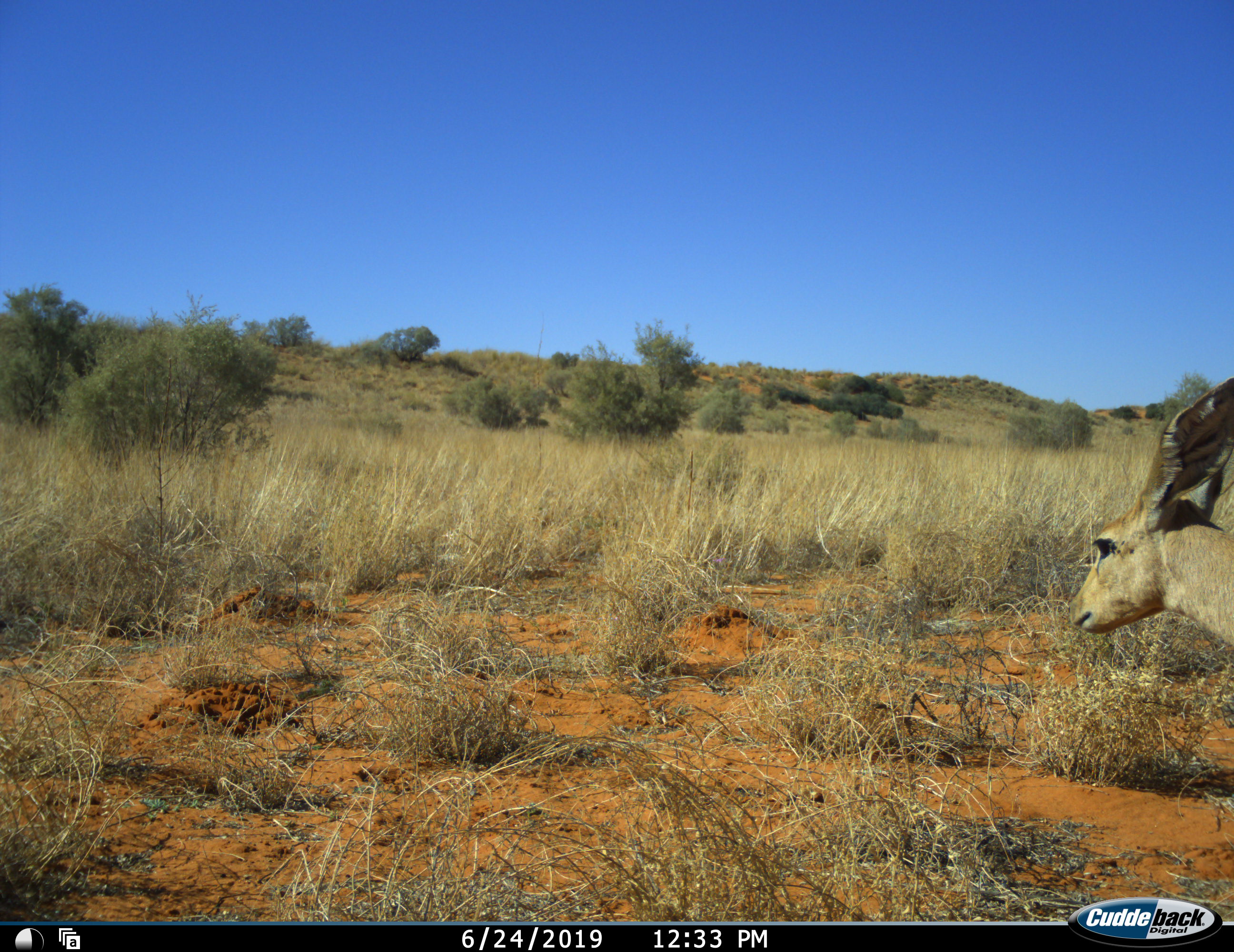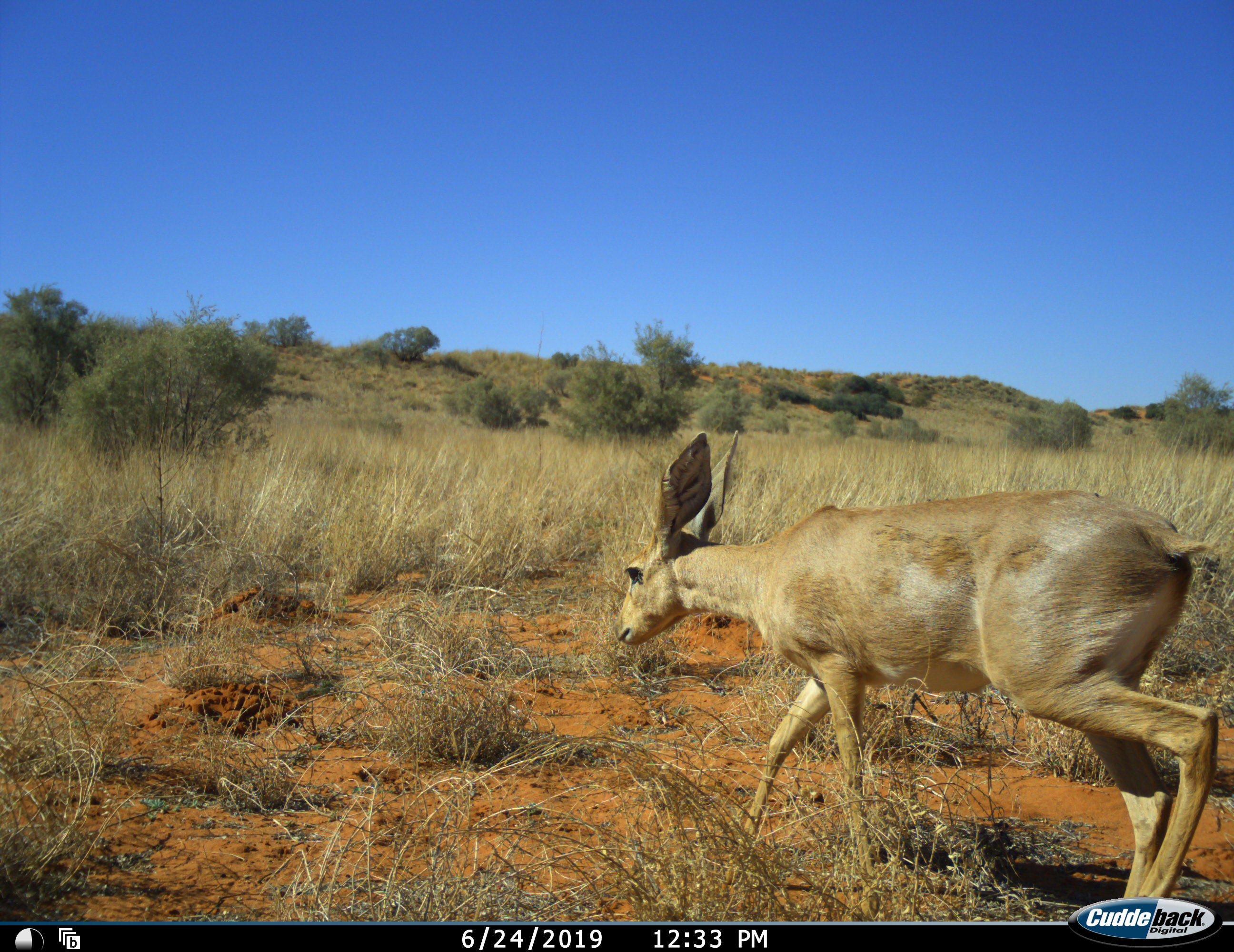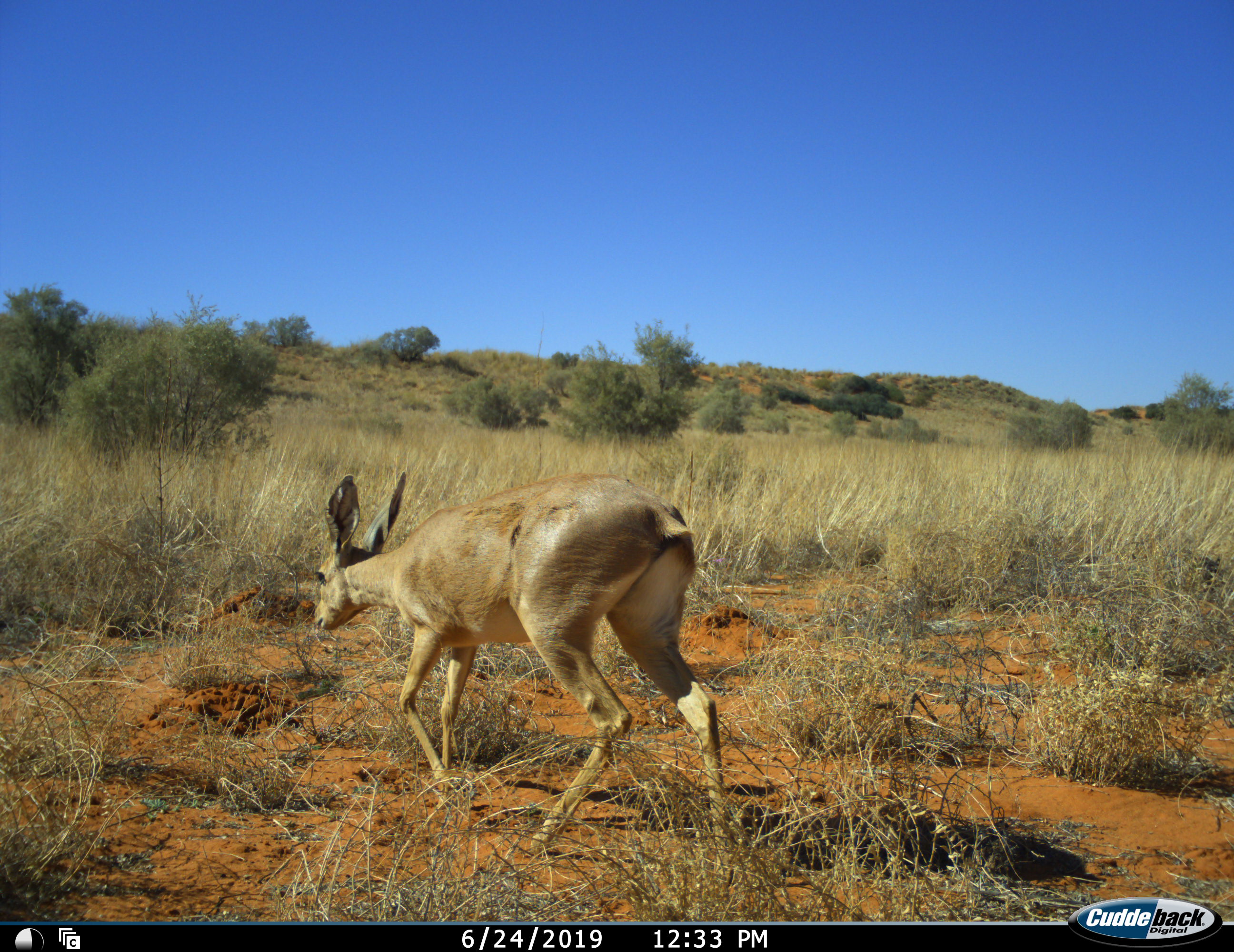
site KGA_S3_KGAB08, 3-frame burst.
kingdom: Animalia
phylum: Chordata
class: Mammalia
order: Artiodactyla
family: Bovidae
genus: Raphicerus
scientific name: Raphicerus campestris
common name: steenbok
Steenbok (Raphicerus campestris), count 1. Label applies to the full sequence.